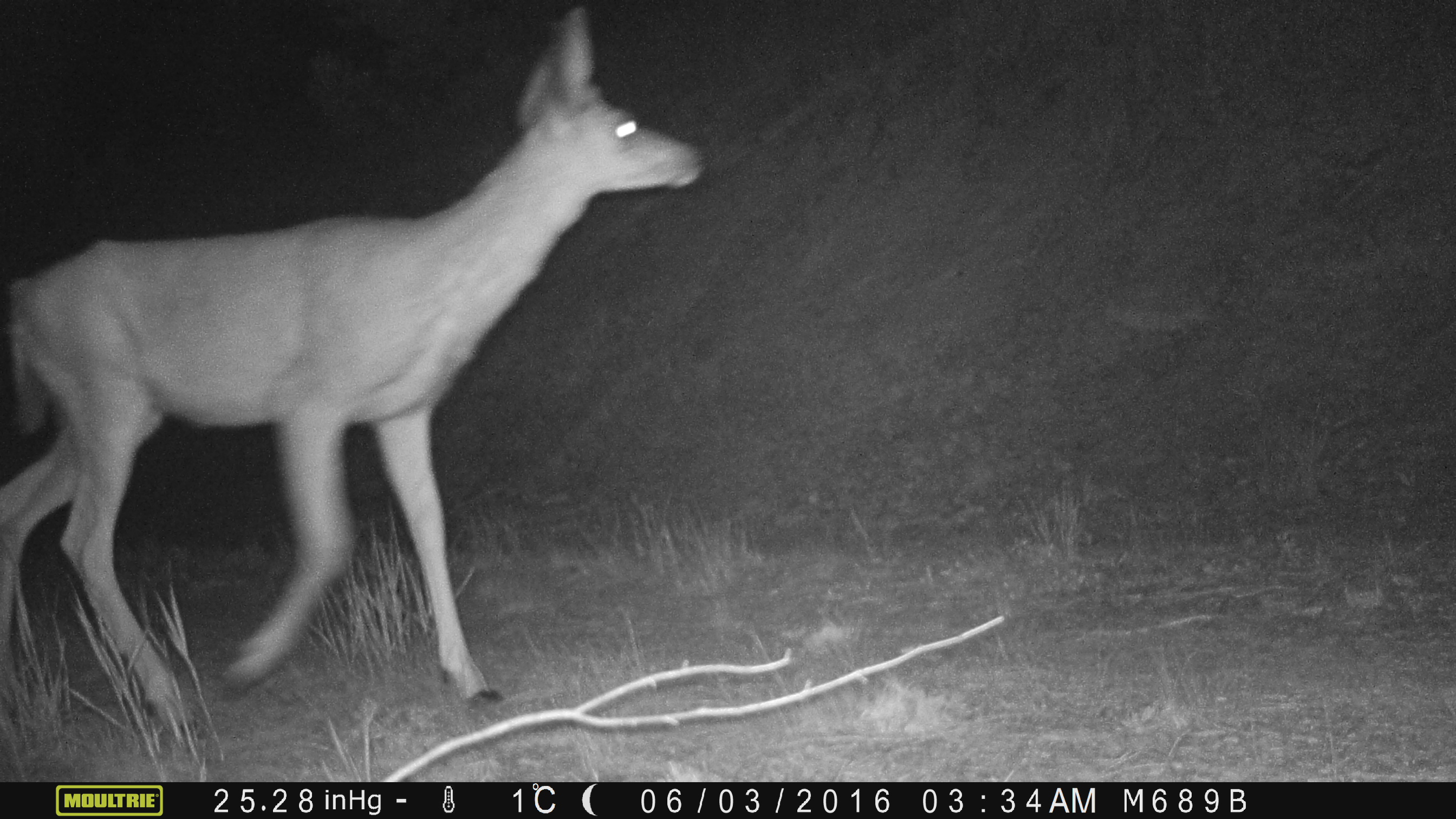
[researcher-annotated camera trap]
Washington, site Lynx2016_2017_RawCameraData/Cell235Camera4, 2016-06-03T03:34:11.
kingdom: Animalia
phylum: Chordata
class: Mammalia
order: Artiodactyla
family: Cervidae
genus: Odocoileus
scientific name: Odocoileus hemionus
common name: mule deer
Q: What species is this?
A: Odocoileus hemionus (mule deer).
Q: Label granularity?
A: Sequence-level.